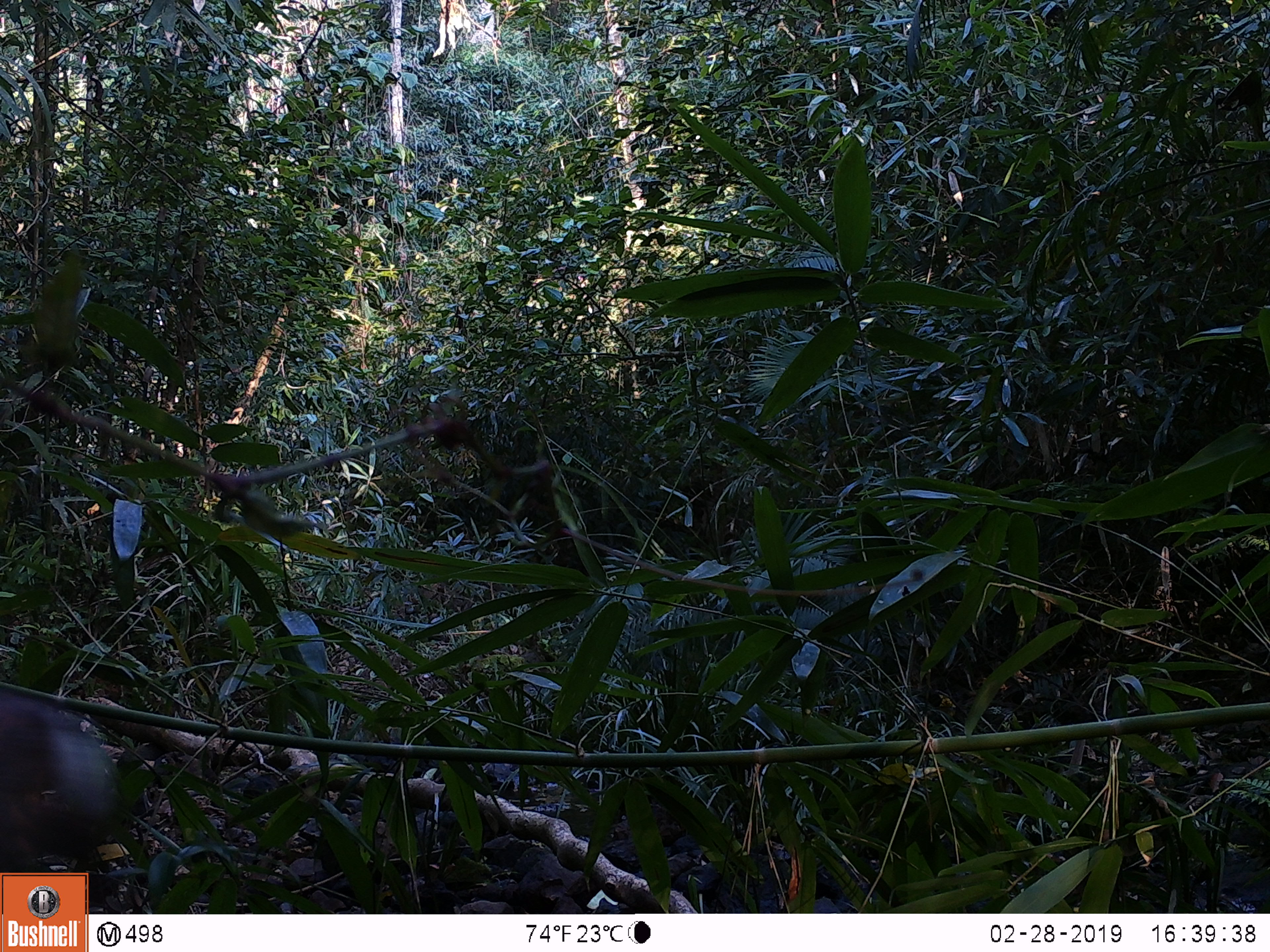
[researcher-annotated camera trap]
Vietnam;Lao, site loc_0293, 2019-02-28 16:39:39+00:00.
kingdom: Animalia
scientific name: Animalia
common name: animal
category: unidentified animal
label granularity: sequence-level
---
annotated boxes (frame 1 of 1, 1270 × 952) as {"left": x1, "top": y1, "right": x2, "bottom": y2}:
unidentified animal: {"left": 0, "top": 686, "right": 119, "bottom": 872}